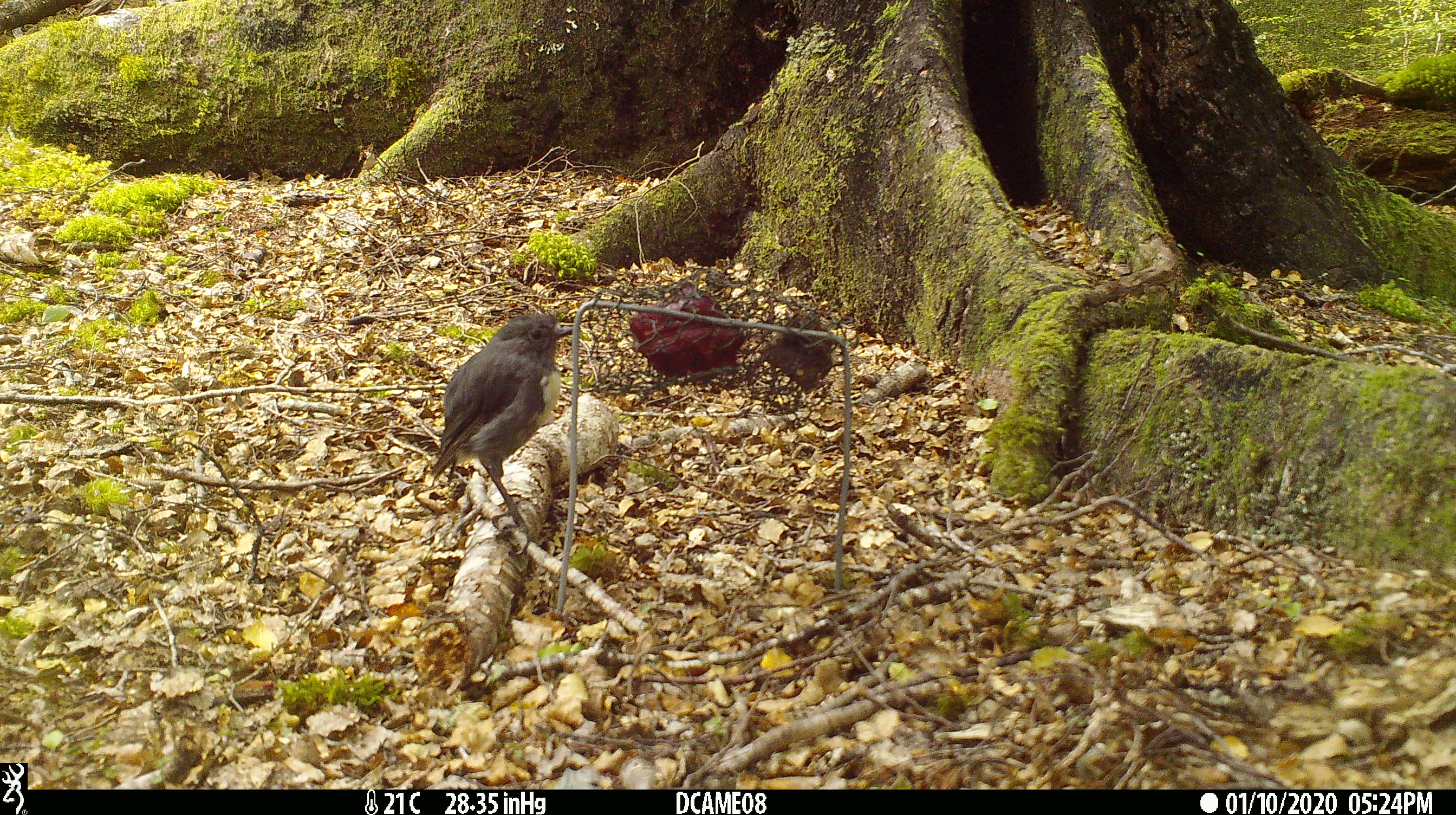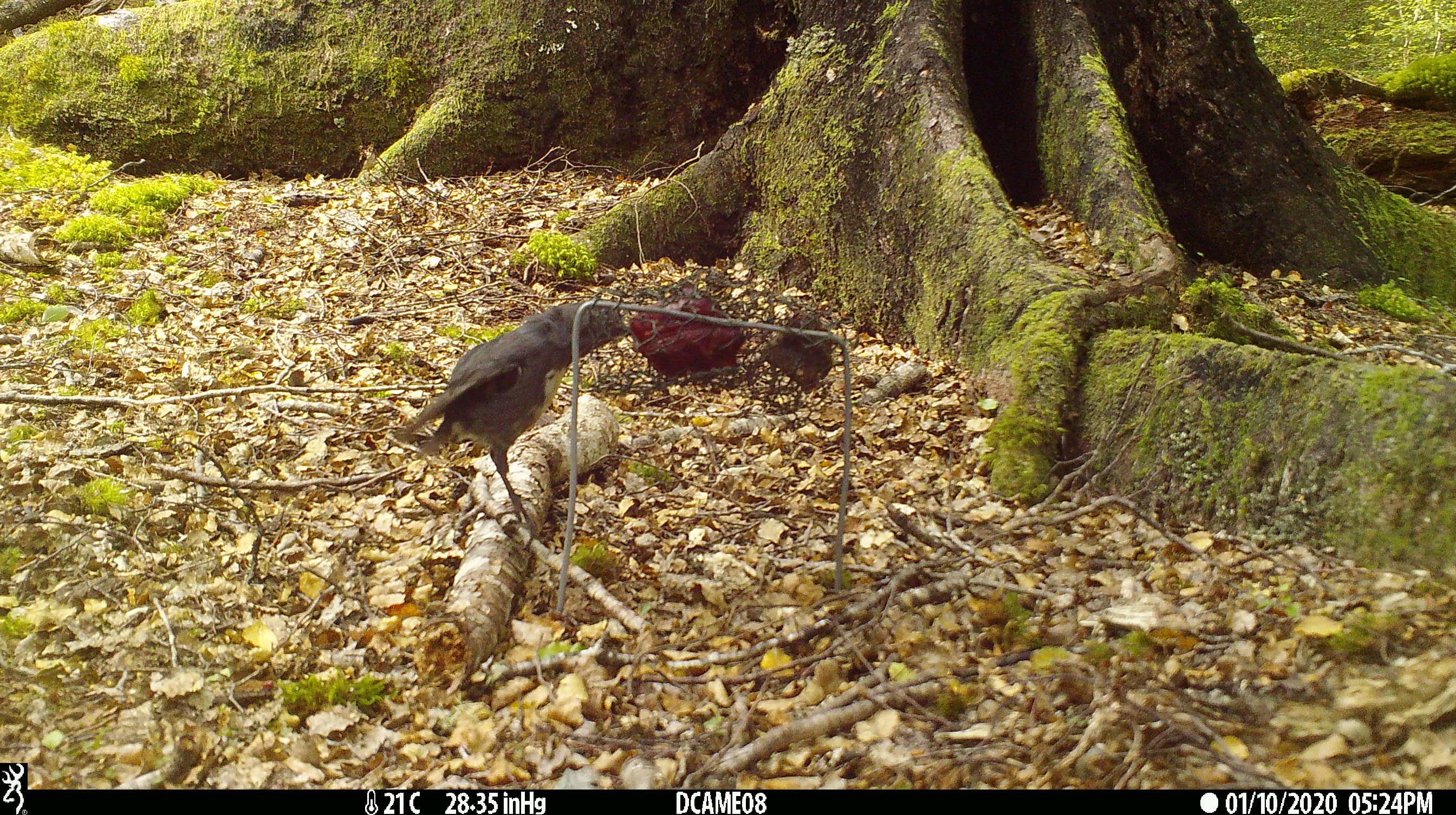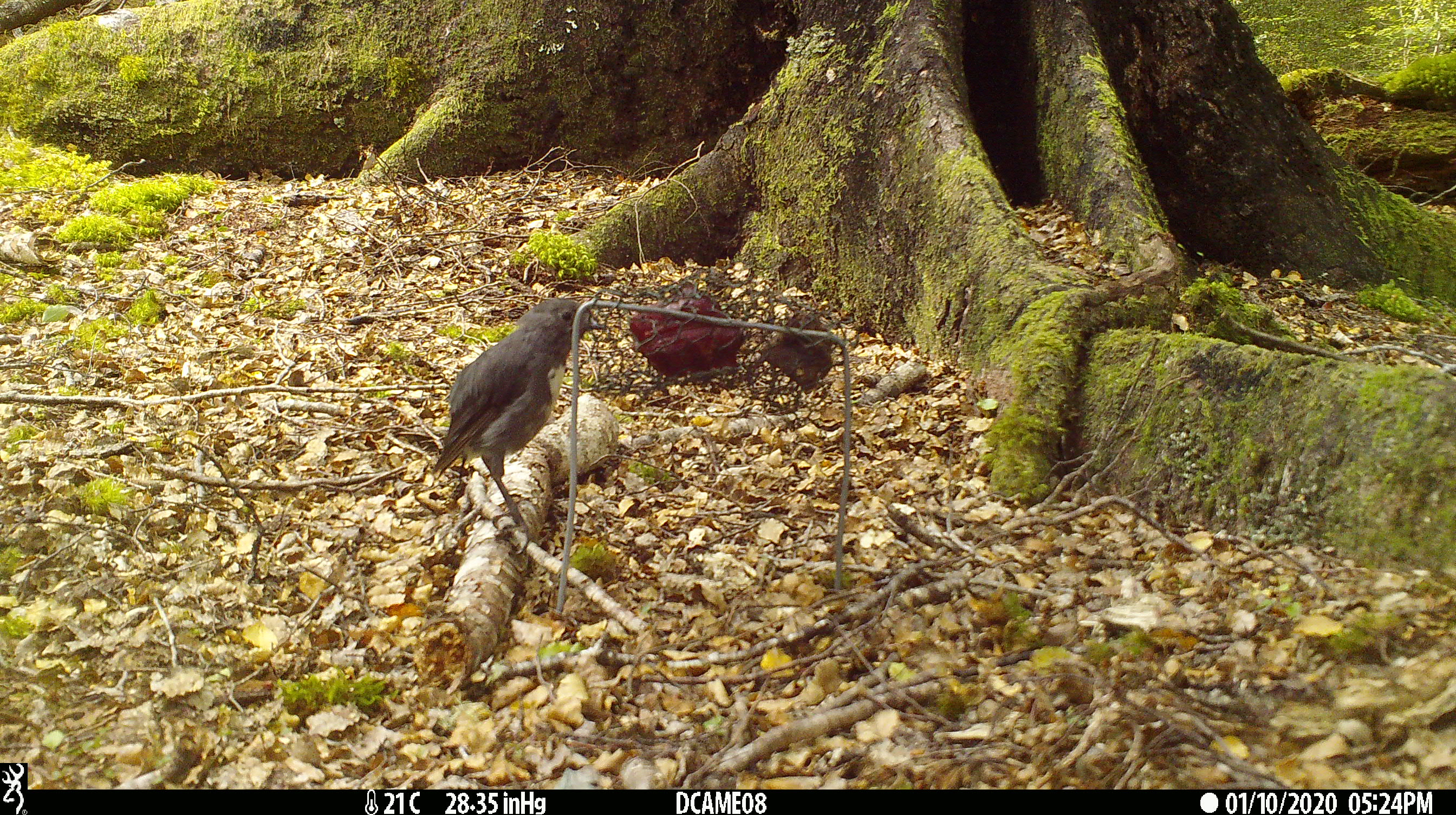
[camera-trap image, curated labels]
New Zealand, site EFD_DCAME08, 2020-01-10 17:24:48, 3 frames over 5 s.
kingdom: Animalia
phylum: Chordata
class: Aves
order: Passeriformes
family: Petroicidae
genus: Petroica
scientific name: Petroica australis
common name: new zealand robin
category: robin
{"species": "robin (new zealand robin) (Petroica australis)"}